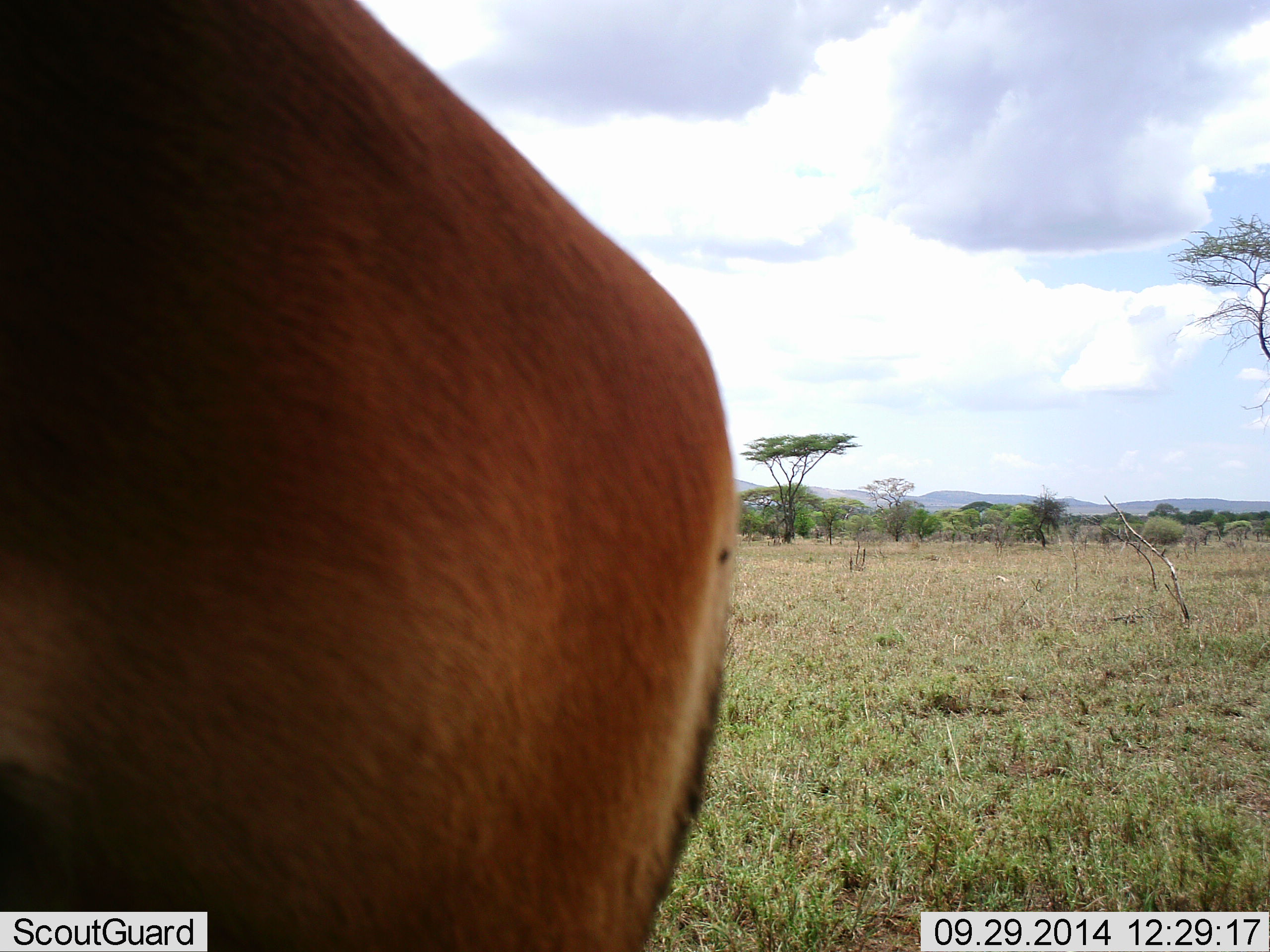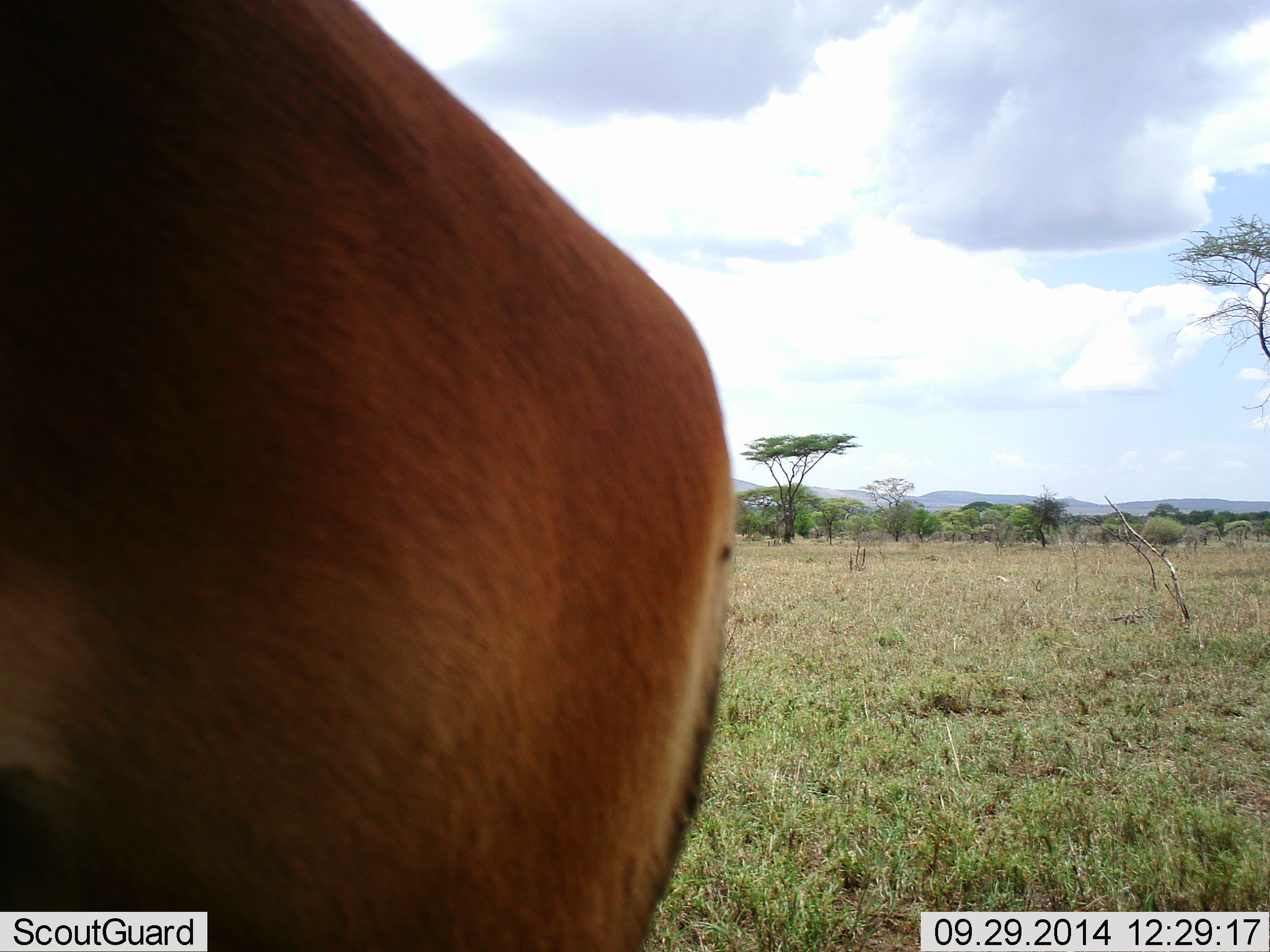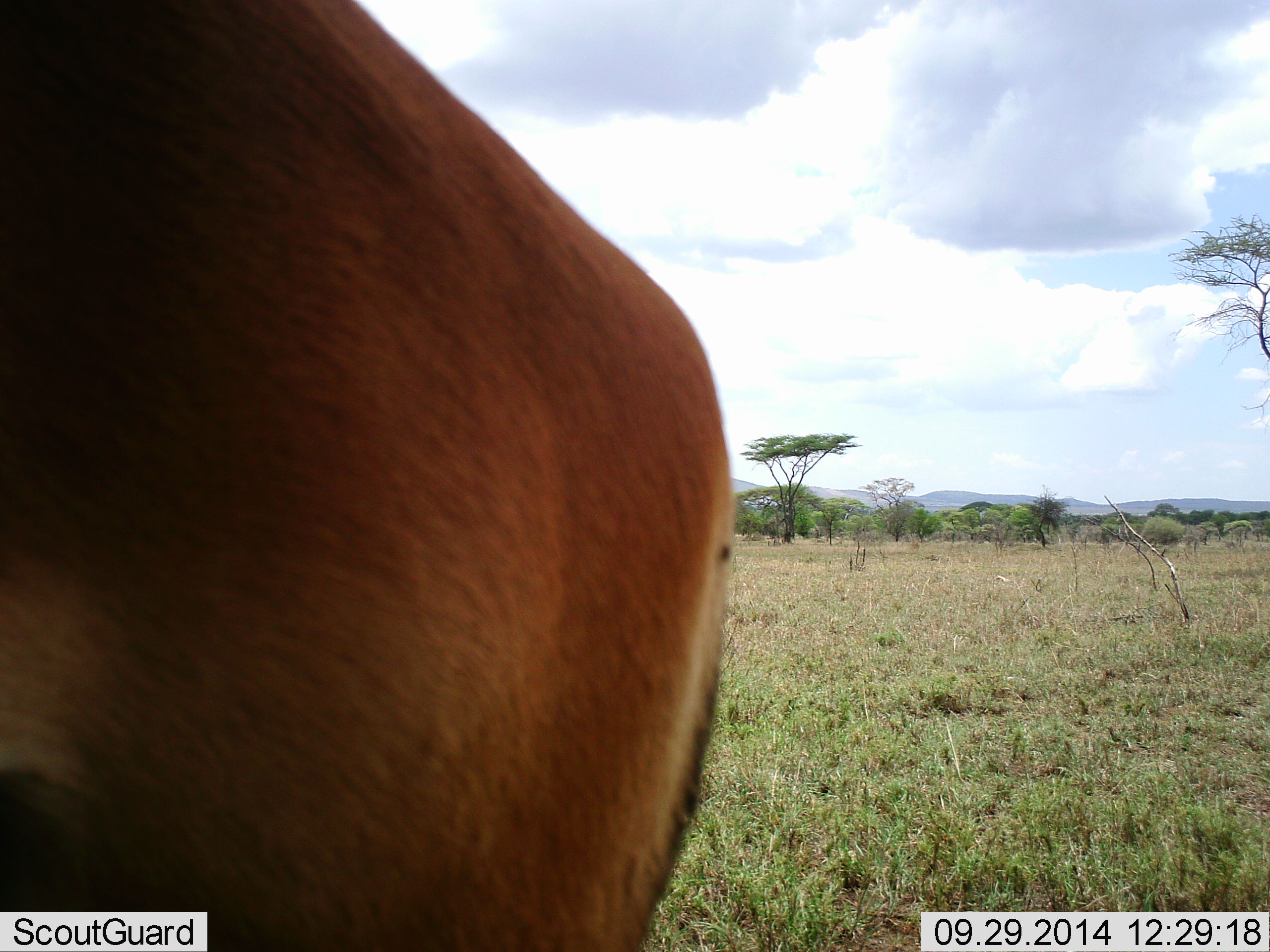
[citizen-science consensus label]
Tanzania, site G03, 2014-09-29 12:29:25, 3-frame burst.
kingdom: Animalia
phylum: Chordata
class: Mammalia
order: Artiodactyla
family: Bovidae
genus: Nanger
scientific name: Nanger granti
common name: grant's gazelle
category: gazellegrants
Gazellegrants (grant's gazelle) (Nanger granti), count 1. Behavior (volunteer vote fractions): standing 80%, resting 0%, moving 20%, interacting 0%. Young present (vote fraction): 0%. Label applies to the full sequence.